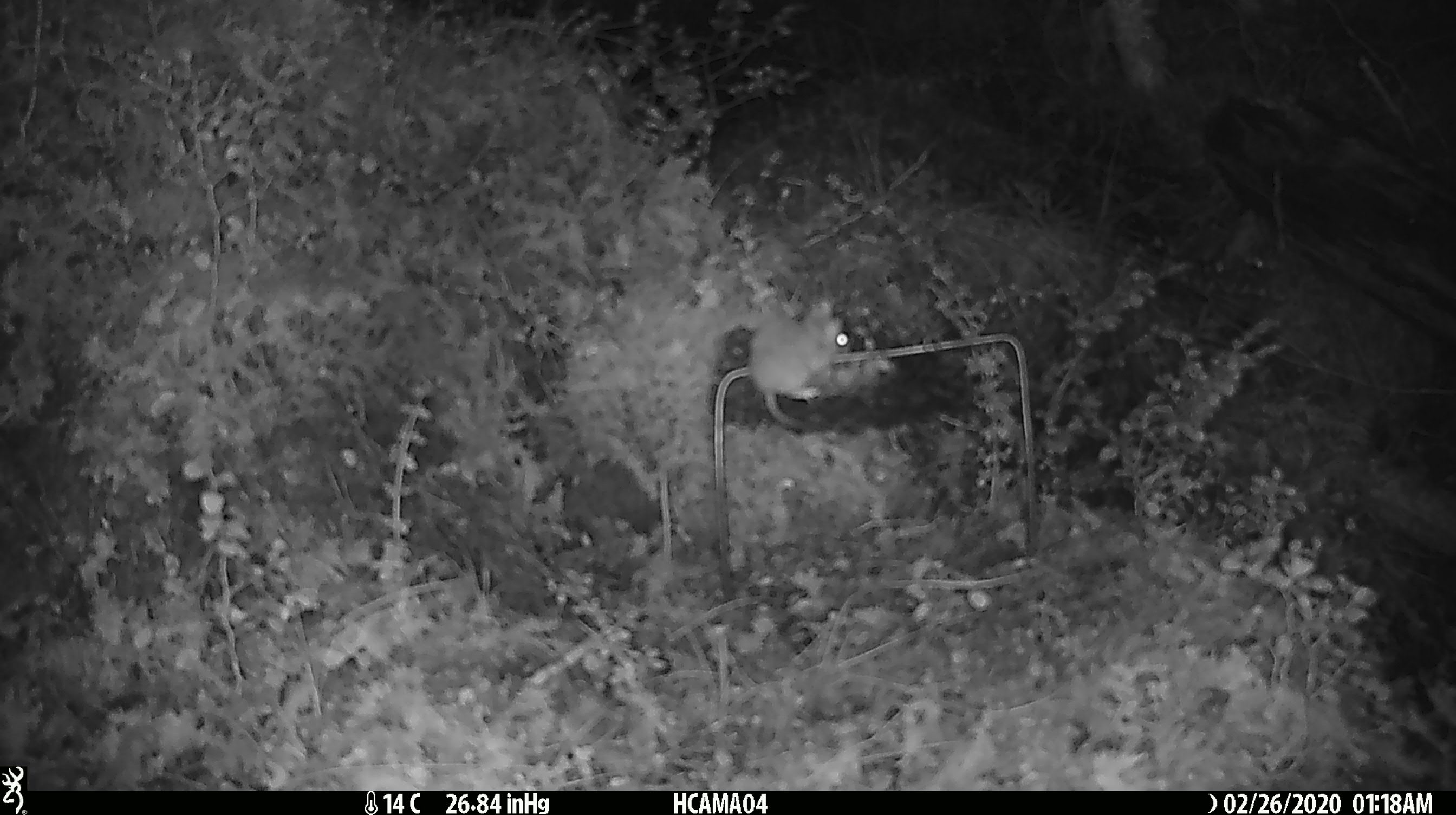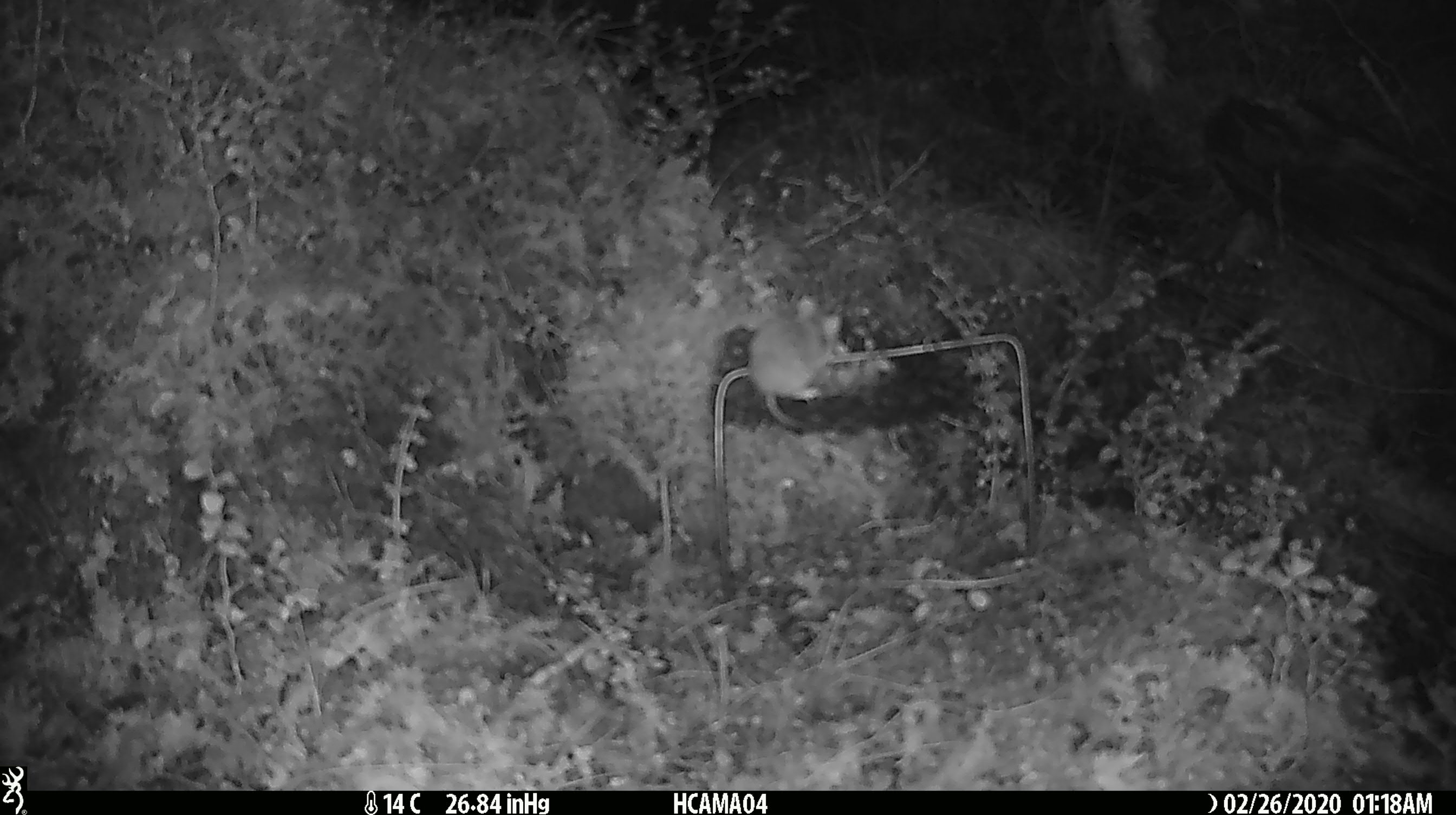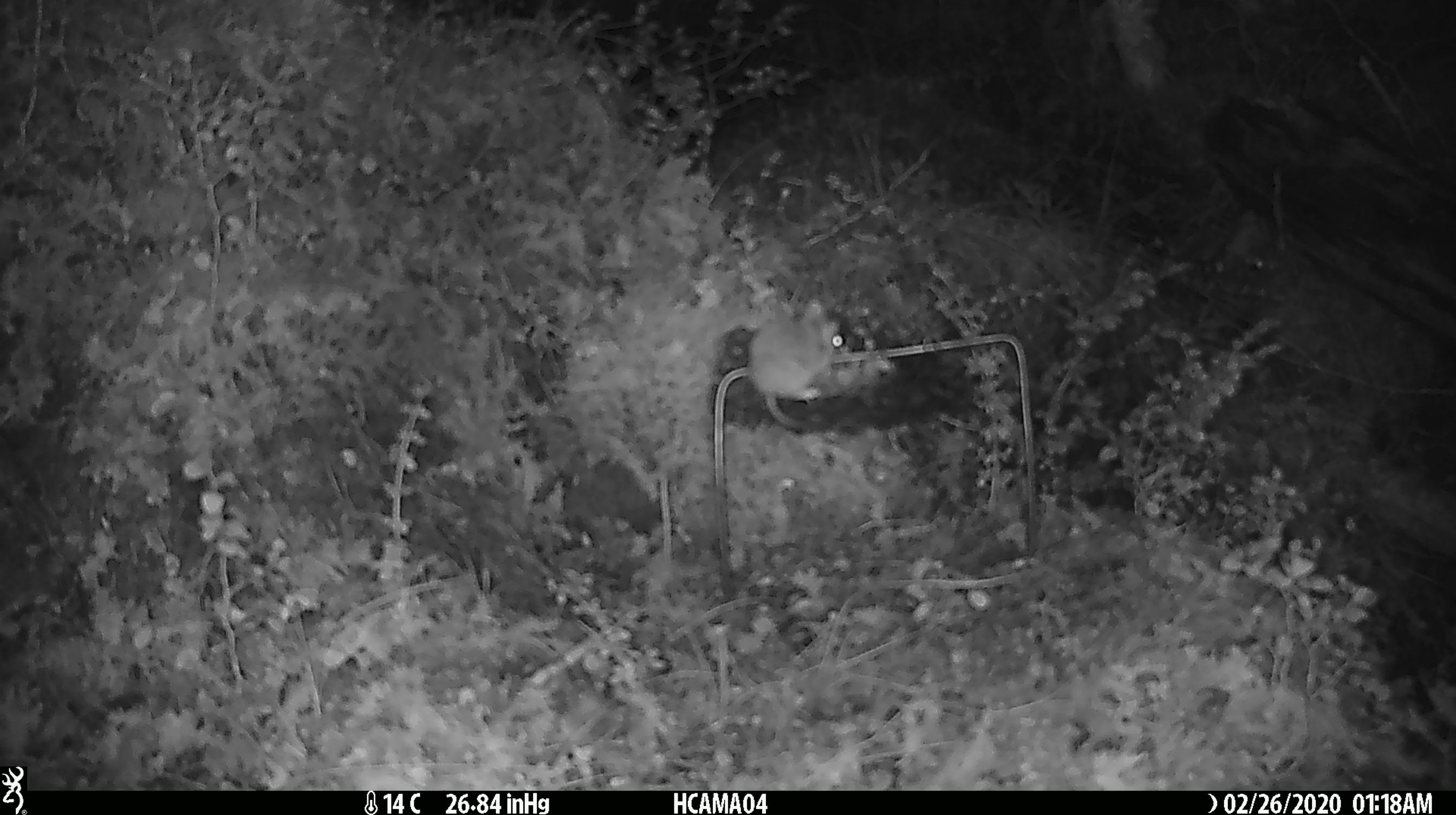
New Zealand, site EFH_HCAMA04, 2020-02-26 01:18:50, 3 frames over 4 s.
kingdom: Animalia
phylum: Chordata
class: Mammalia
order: Rodentia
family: Muridae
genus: Mus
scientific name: Mus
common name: mouse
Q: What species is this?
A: Mouse (Mus).